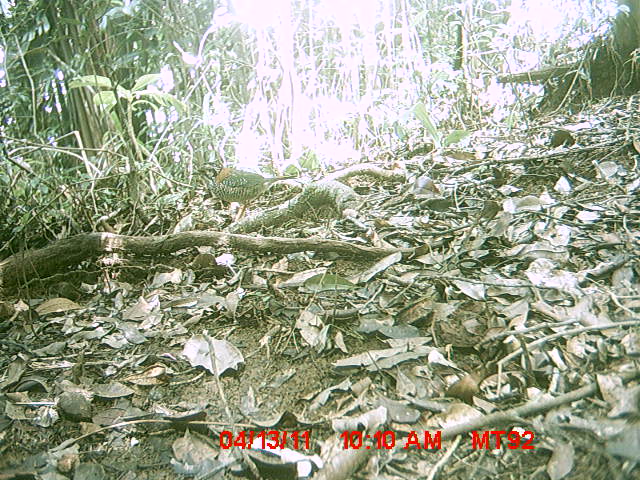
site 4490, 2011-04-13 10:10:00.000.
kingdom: Animalia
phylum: Chordata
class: Aves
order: Coraciiformes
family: Brachypteraciidae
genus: Brachypteracias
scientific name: Brachypteracias squamiger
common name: scaly ground roller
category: geobiastes squamiger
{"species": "geobiastes squamiger (scaly ground roller) (Brachypteracias squamiger)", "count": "1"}